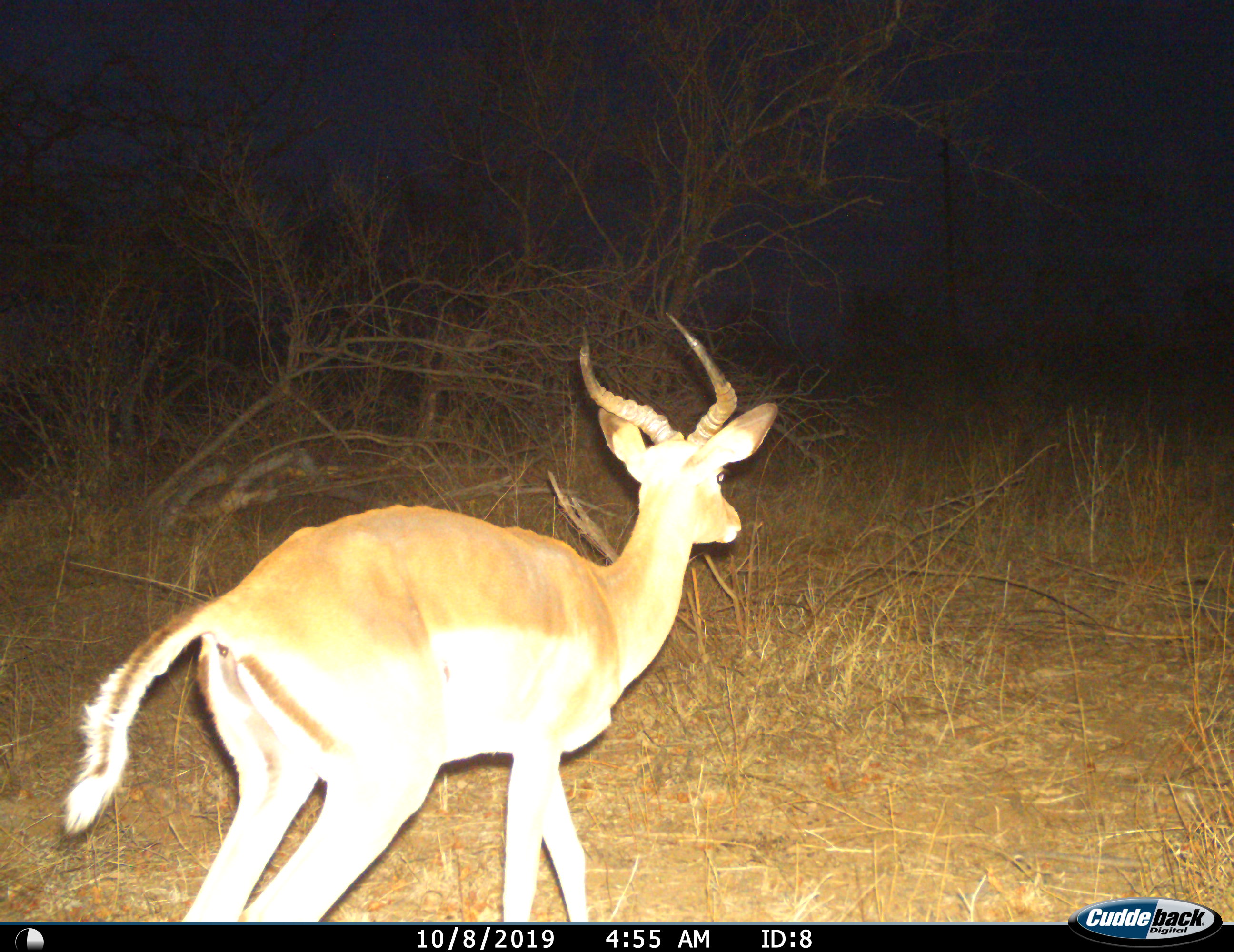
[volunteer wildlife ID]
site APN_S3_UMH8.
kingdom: Animalia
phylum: Chordata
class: Mammalia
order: Artiodactyla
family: Bovidae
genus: Aepyceros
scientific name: Aepyceros melampus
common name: impala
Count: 1.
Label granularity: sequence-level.